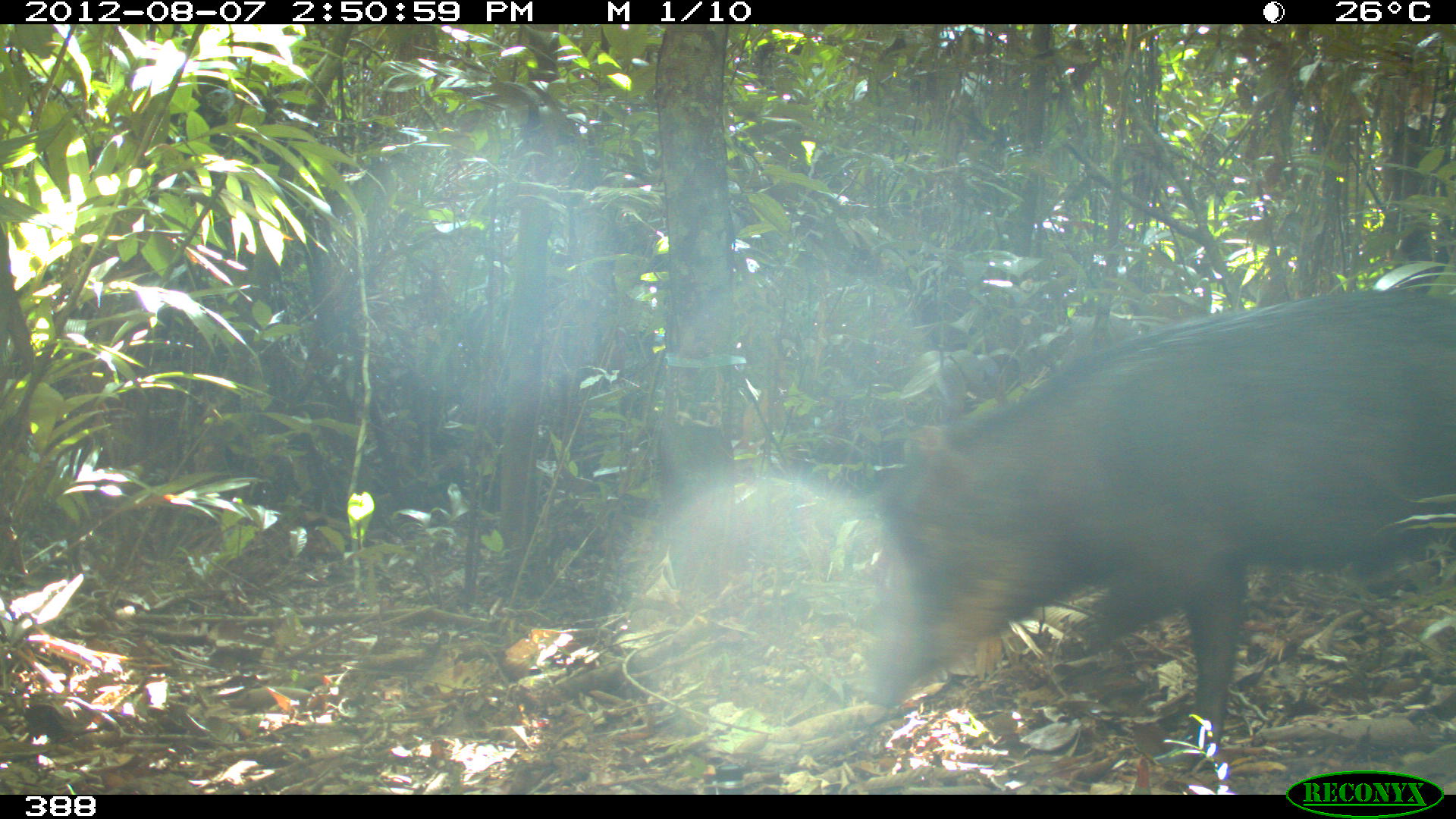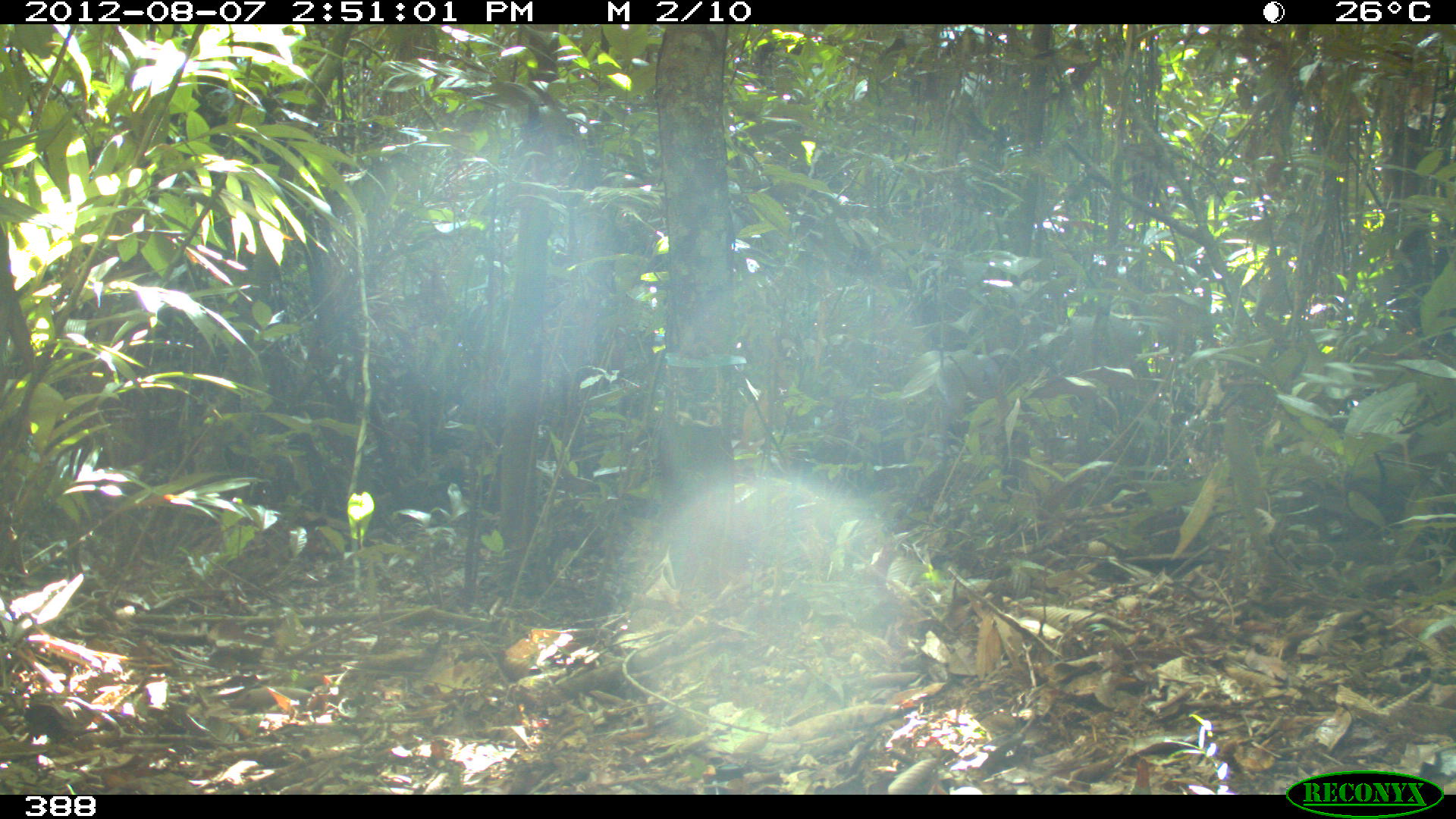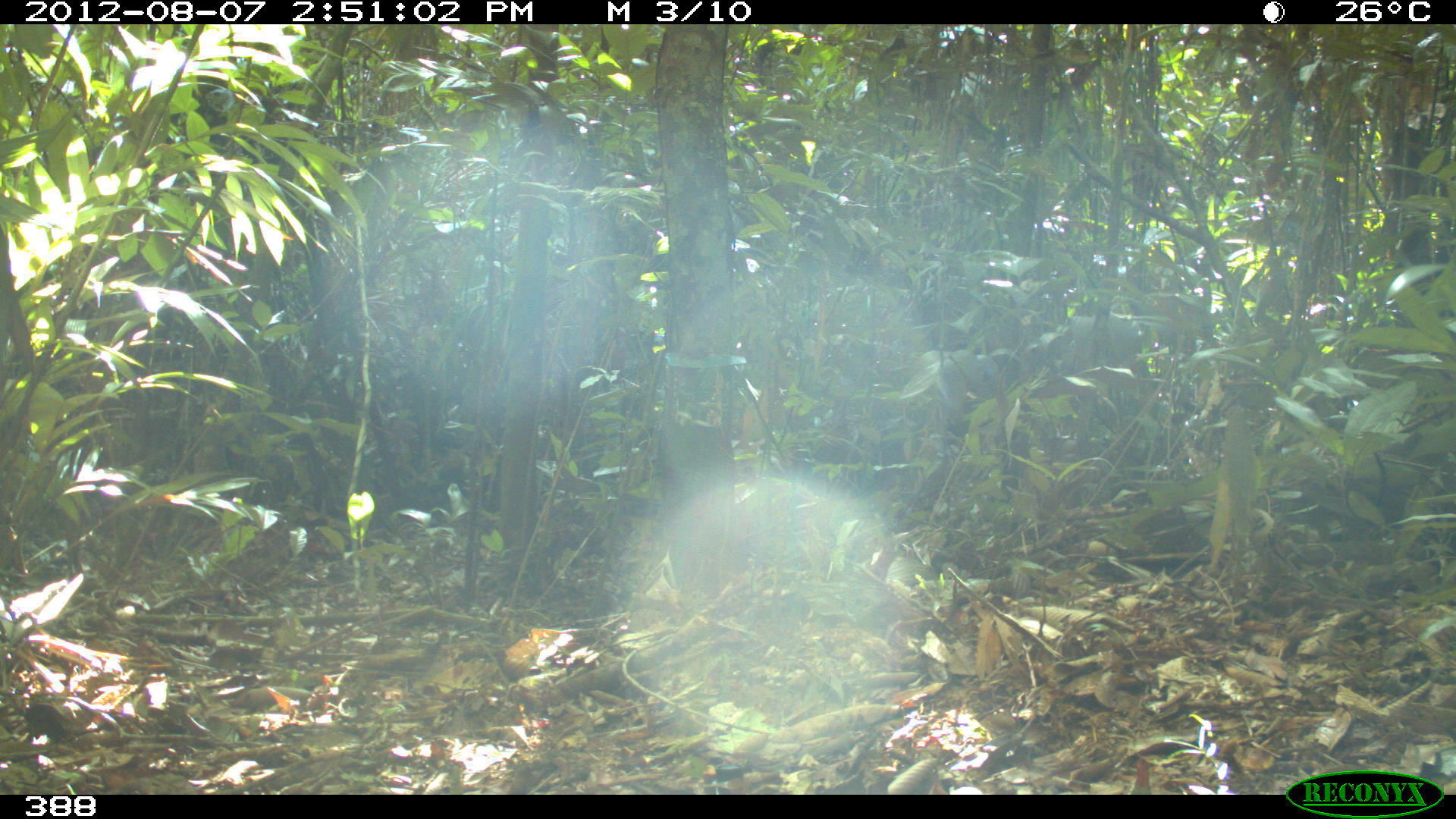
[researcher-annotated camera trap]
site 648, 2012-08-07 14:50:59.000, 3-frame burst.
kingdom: Animalia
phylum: Chordata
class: Mammalia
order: Artiodactyla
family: Tayassuidae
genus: Tayassu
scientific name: Tayassu pecari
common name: white-lipped peccary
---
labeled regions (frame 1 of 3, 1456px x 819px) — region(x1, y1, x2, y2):
tayassu pecari: region(871, 287, 1456, 772)